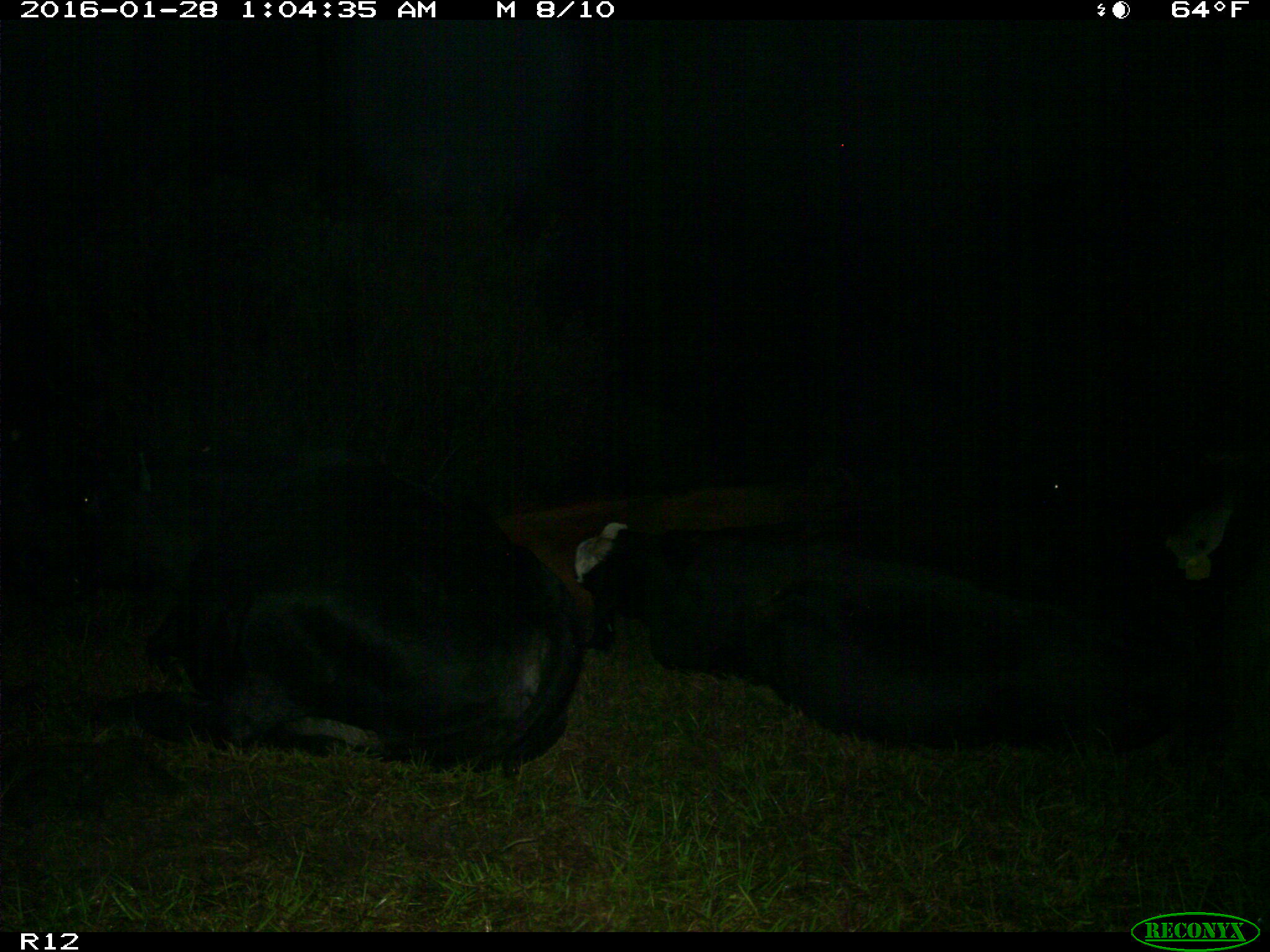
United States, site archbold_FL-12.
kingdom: Animalia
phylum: Chordata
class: Mammalia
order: Artiodactyla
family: Bovidae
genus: Bos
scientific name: Bos taurus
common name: domestic cow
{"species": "Bos taurus (domestic cow)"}